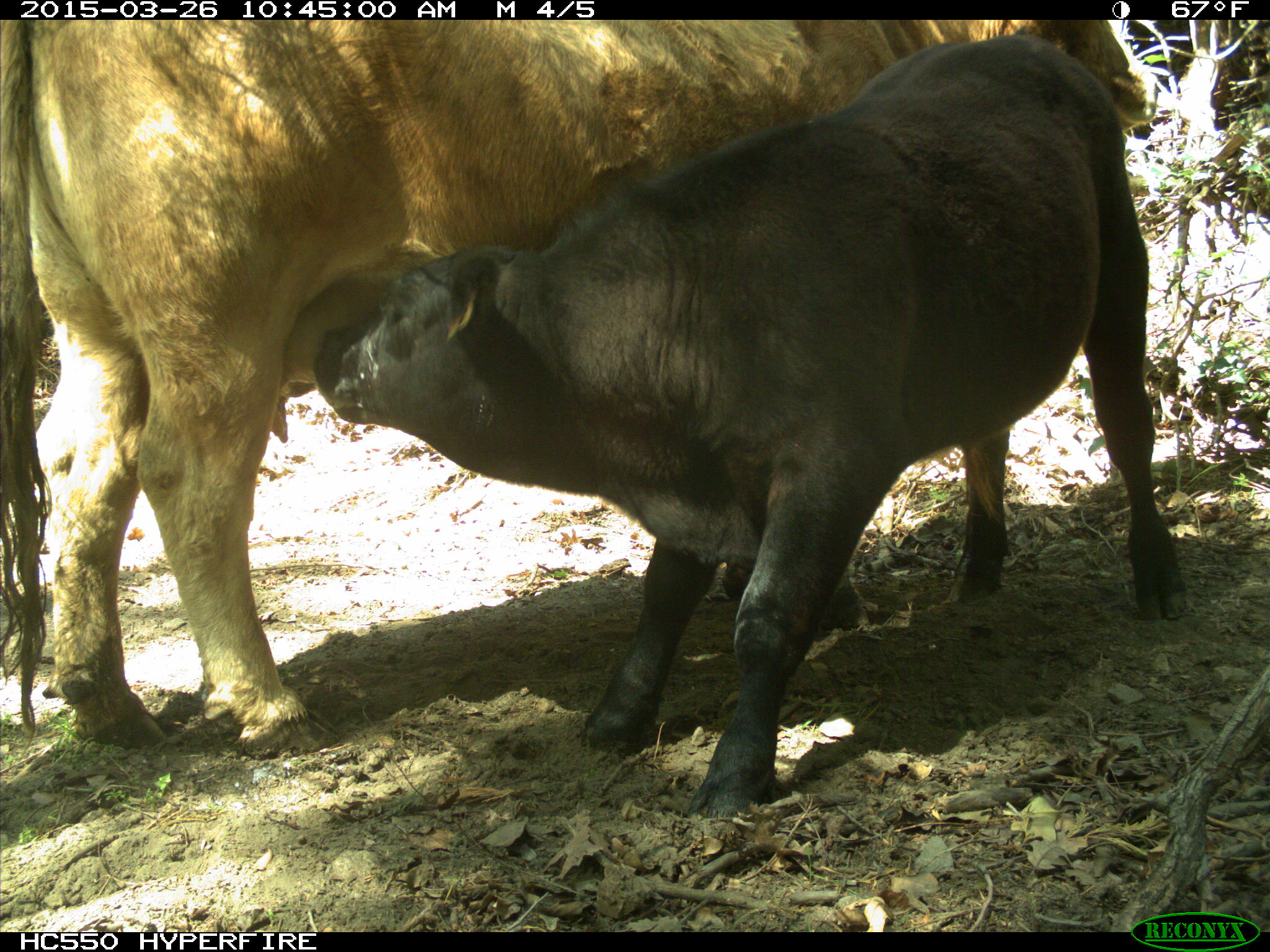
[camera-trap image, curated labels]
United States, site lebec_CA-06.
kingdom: Animalia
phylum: Chordata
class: Mammalia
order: Artiodactyla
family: Bovidae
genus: Bos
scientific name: Bos taurus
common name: domestic cow